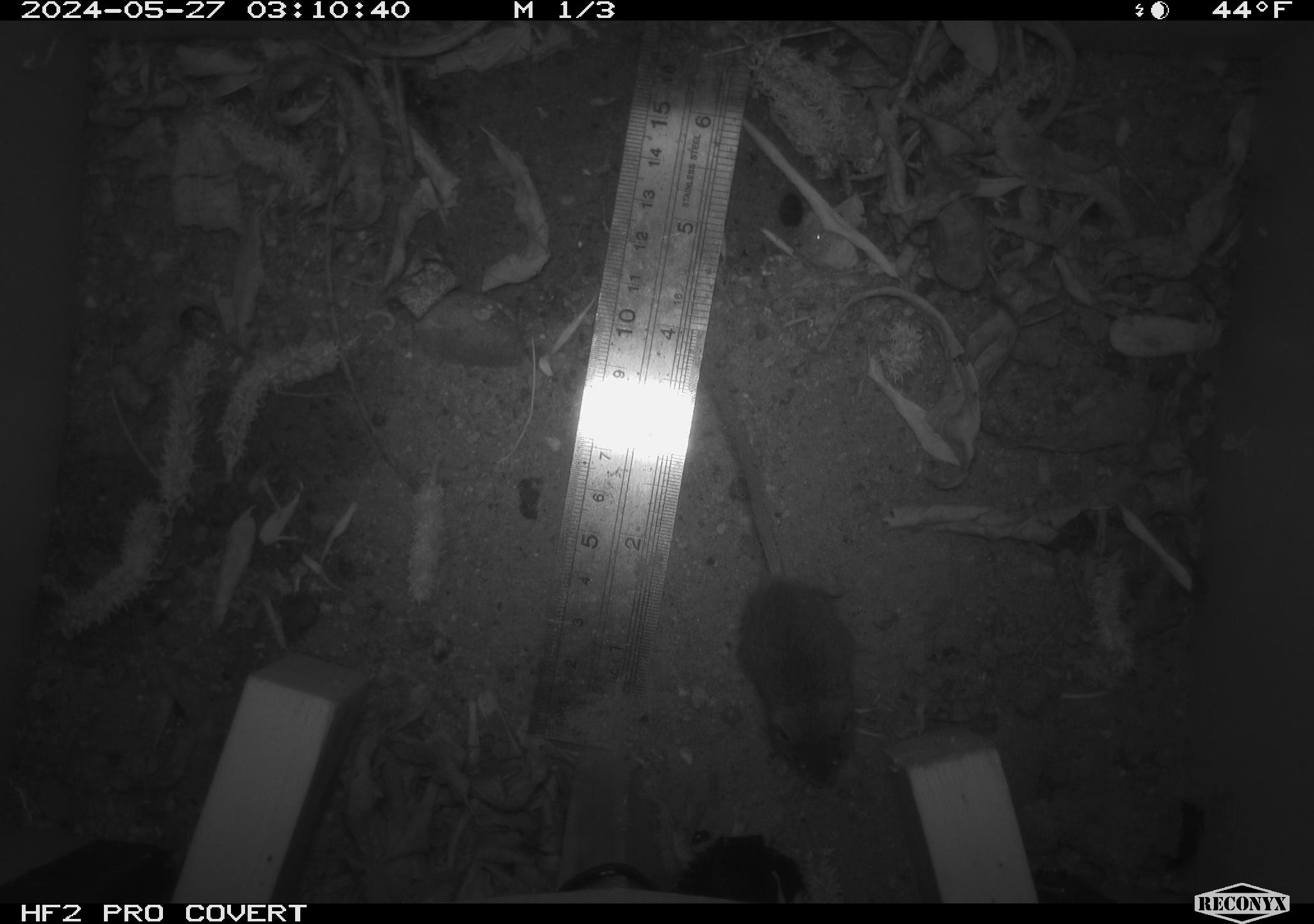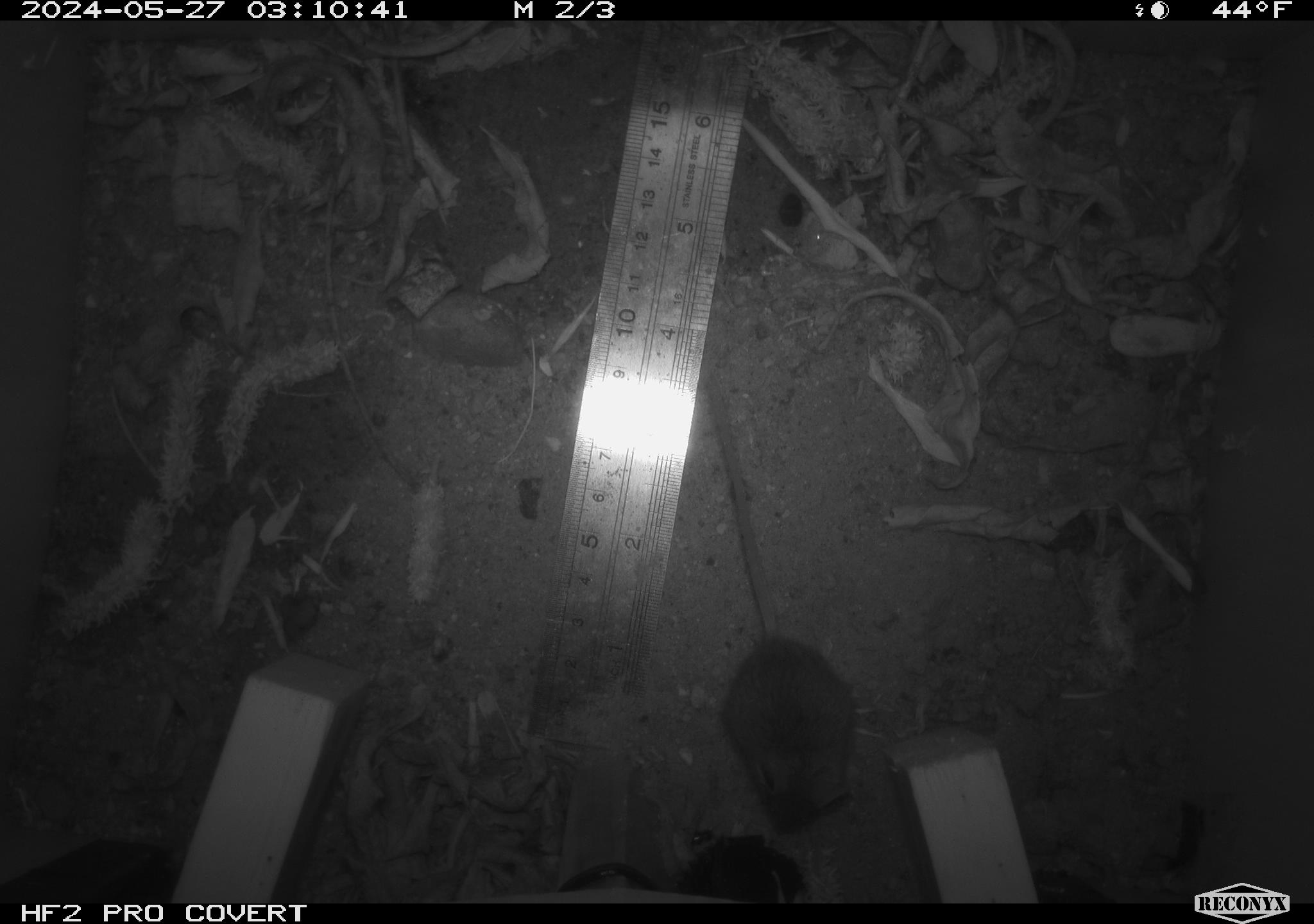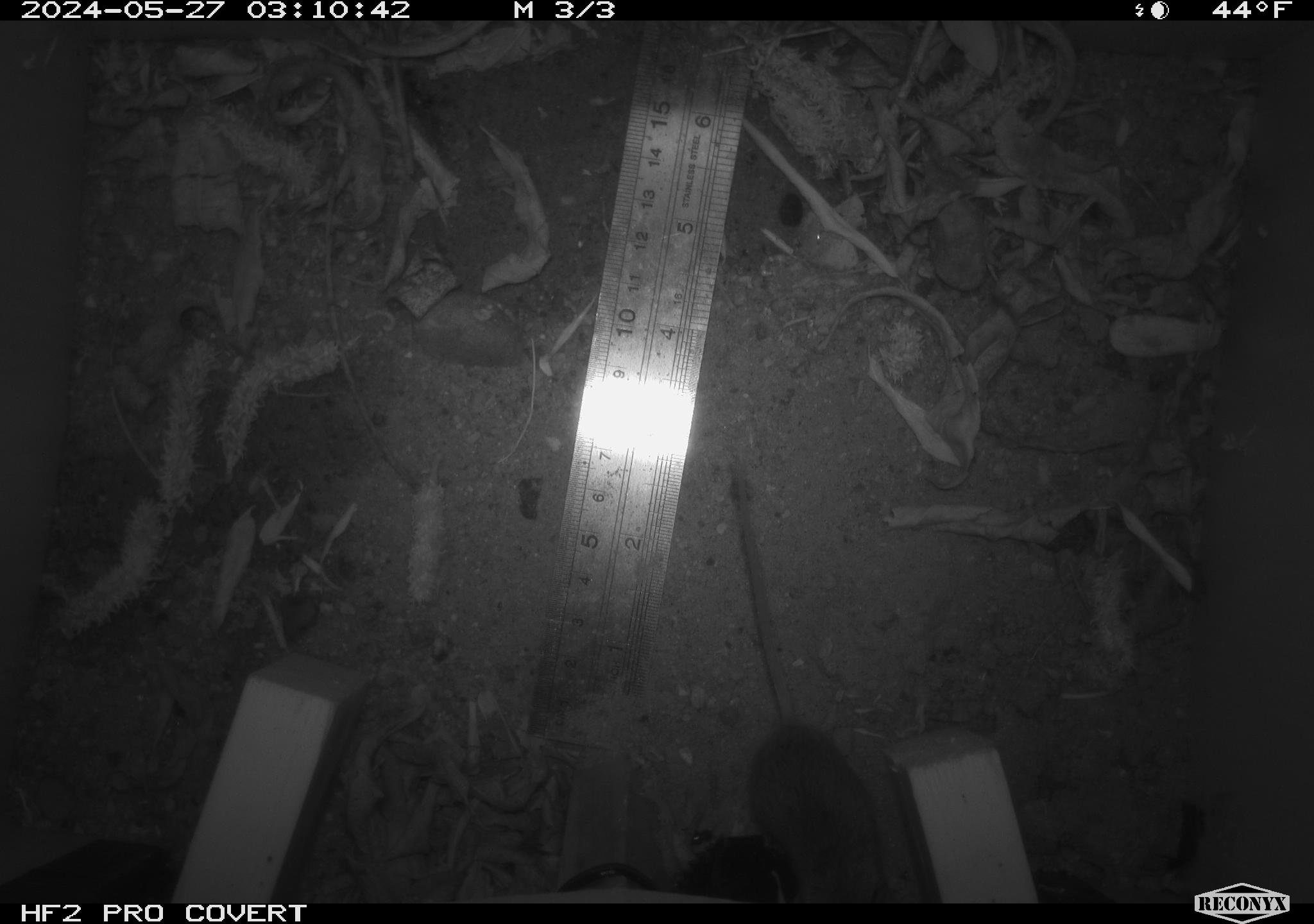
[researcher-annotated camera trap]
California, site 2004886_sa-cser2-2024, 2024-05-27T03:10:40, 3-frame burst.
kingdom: Animalia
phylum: Chordata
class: Mammalia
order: Rodentia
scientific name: Rodentia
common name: rodent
Rodent (Rodentia).